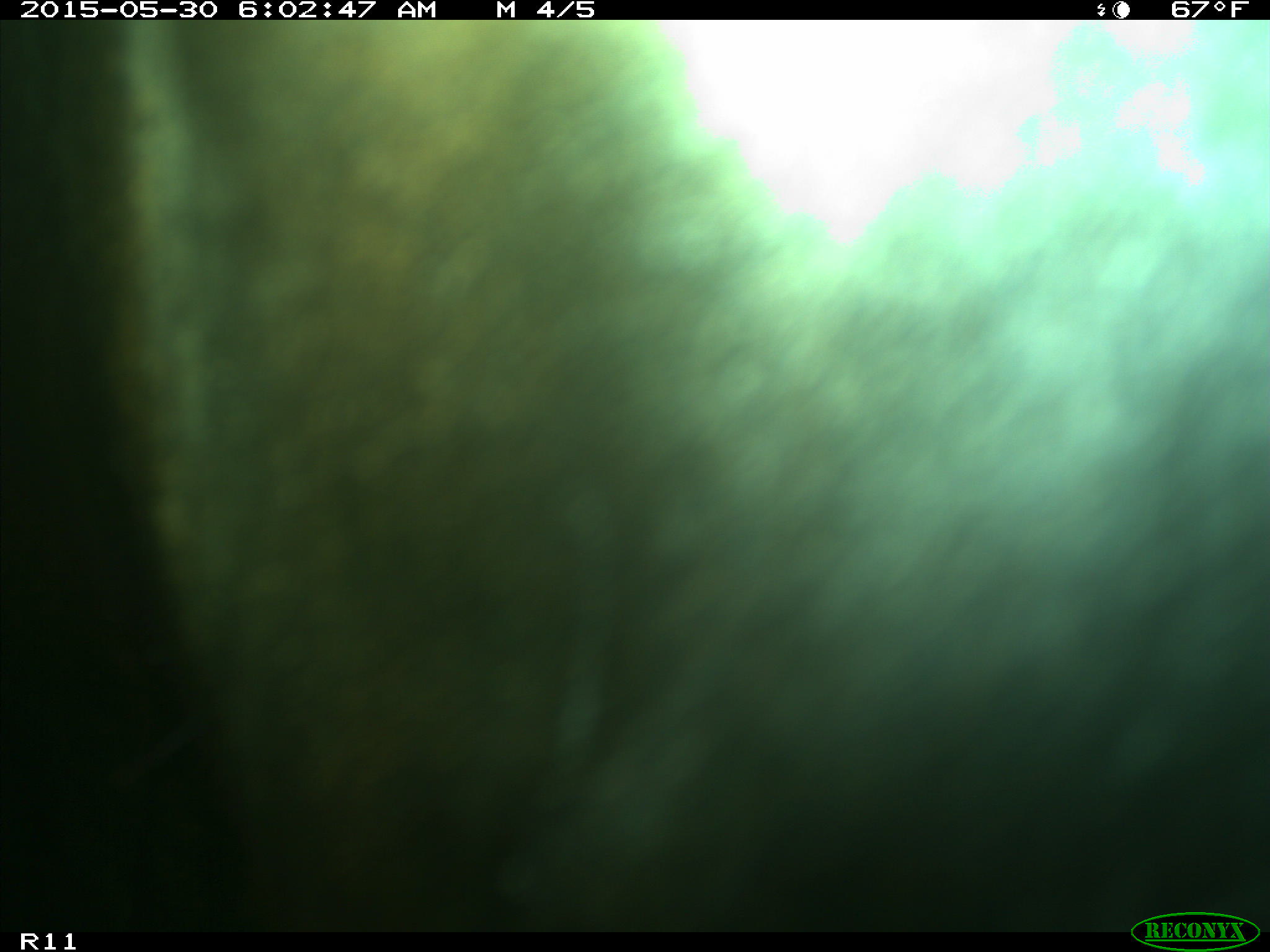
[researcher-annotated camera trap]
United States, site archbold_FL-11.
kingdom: Animalia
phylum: Chordata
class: Mammalia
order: Artiodactyla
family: Bovidae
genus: Bos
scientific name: Bos taurus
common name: domestic cow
Bos taurus (domestic cow).